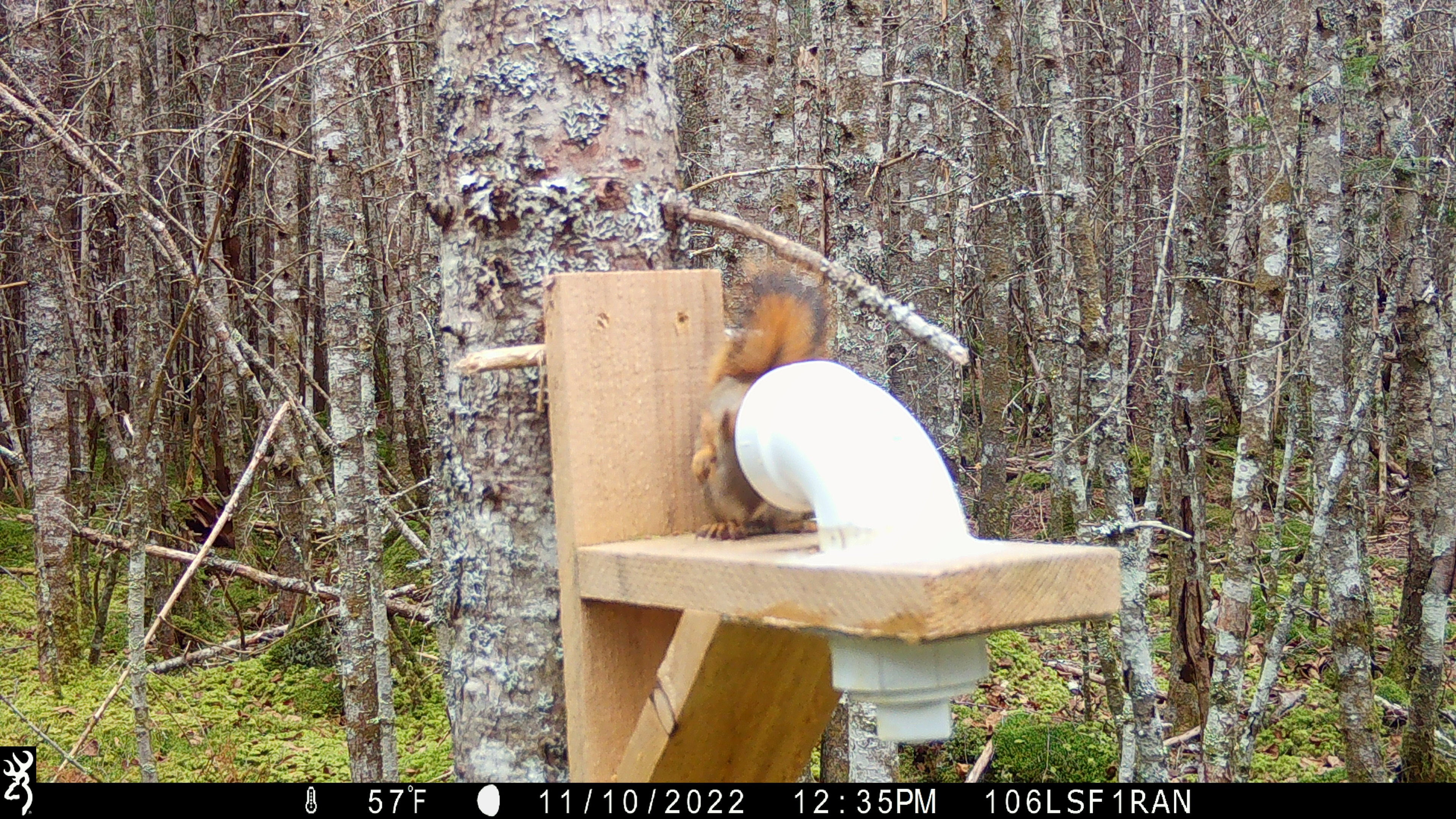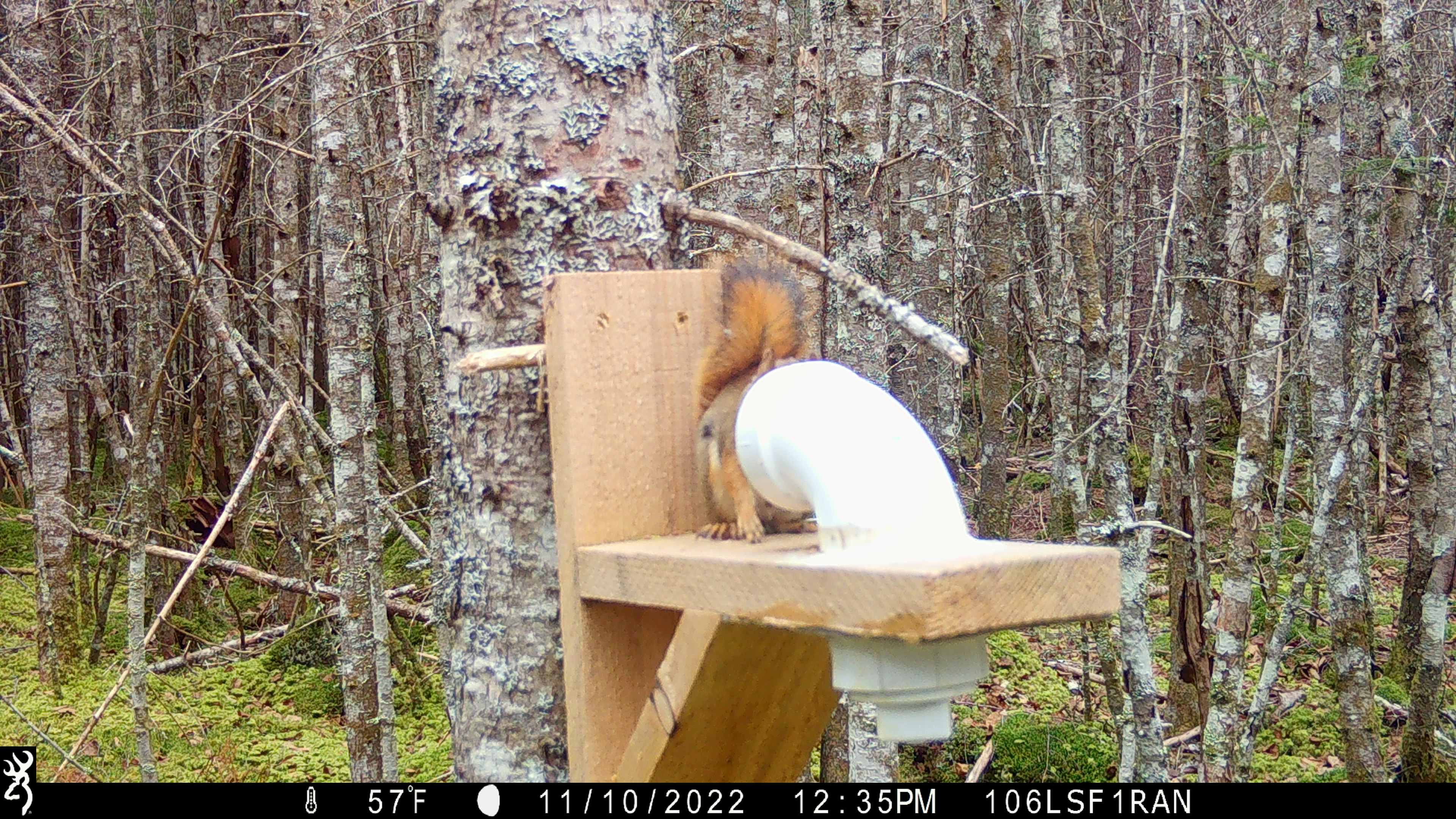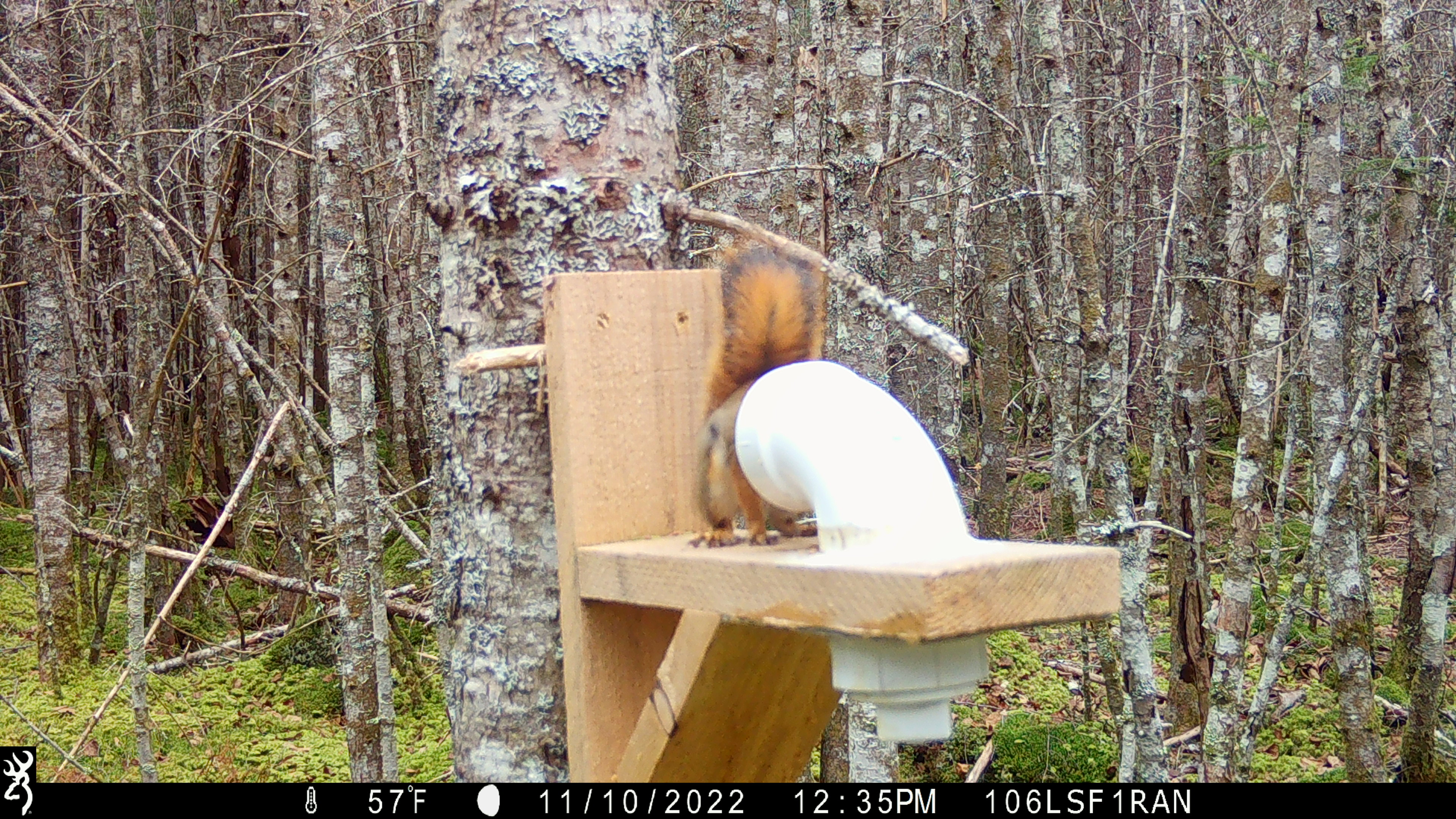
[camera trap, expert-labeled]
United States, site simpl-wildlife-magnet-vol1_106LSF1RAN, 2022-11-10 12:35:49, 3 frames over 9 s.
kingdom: Animalia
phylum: Chordata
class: Mammalia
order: Rodentia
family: Sciuridae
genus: Tamiasciurus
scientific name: Tamiasciurus hudsonicus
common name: red squirrel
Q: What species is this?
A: Red squirrel (Tamiasciurus hudsonicus).